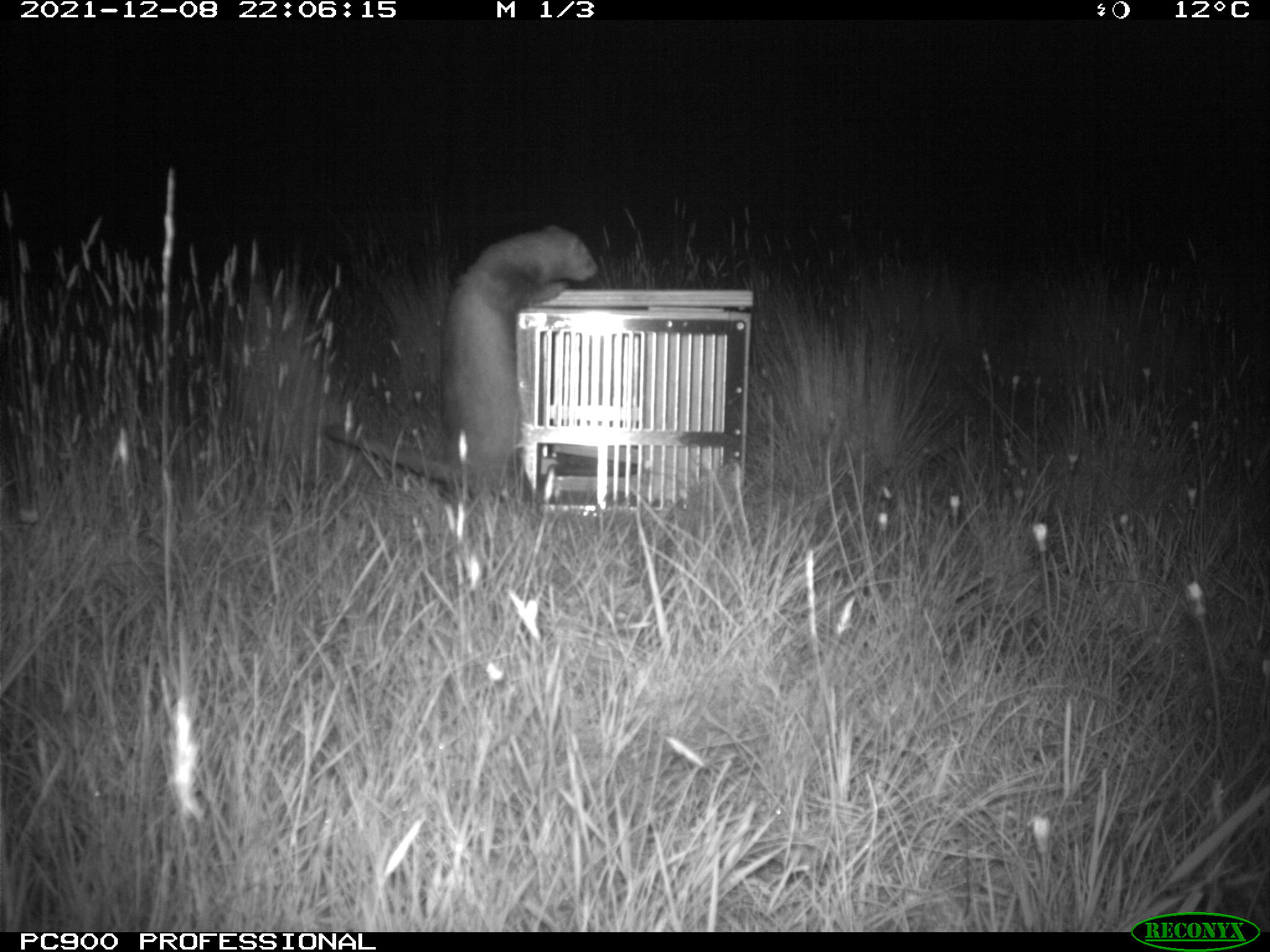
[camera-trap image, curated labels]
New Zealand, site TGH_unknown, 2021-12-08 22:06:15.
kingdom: Animalia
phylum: Chordata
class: Mammalia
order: Carnivora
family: Mustelidae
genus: Mustela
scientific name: Mustela furo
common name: ferret